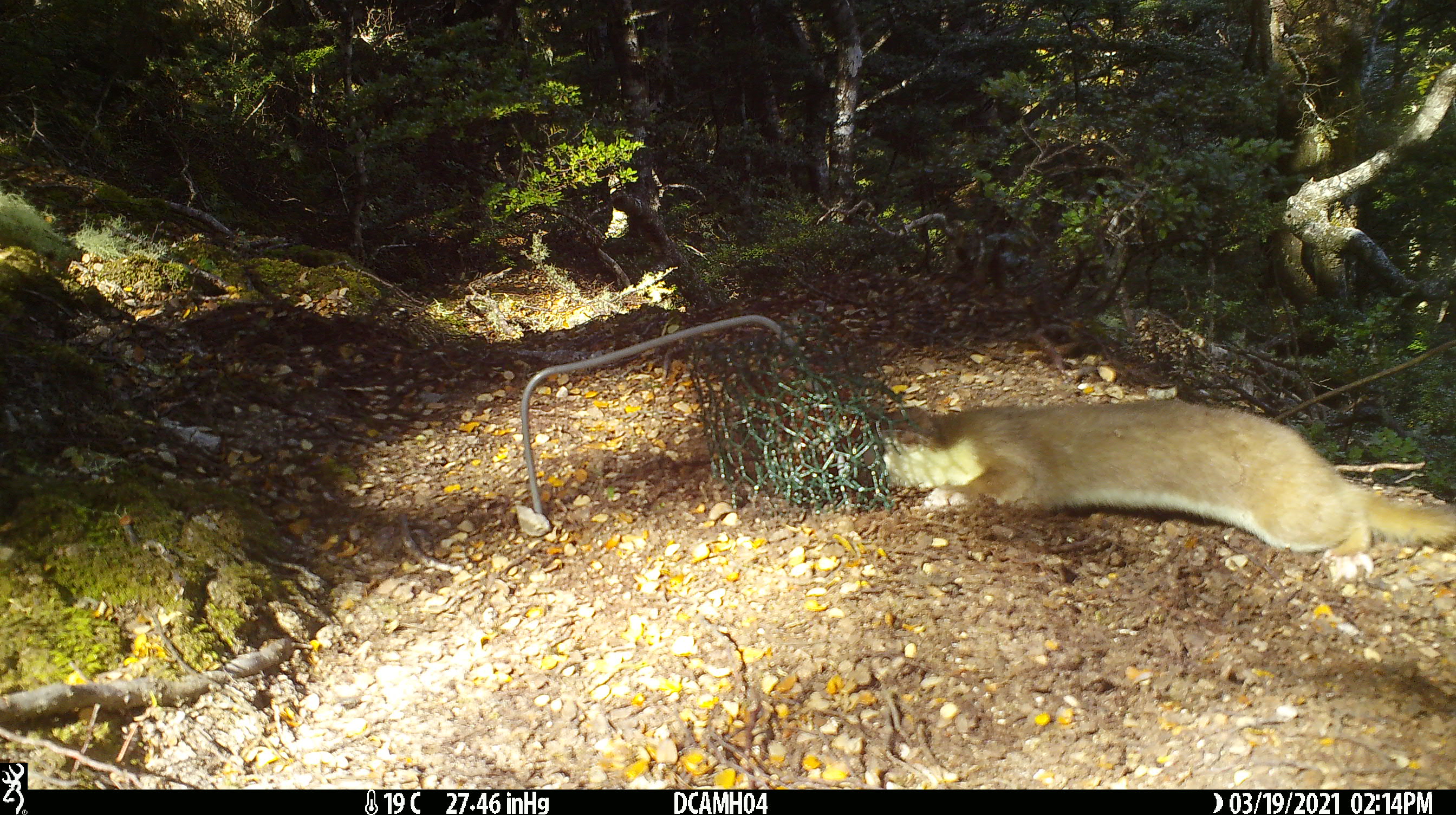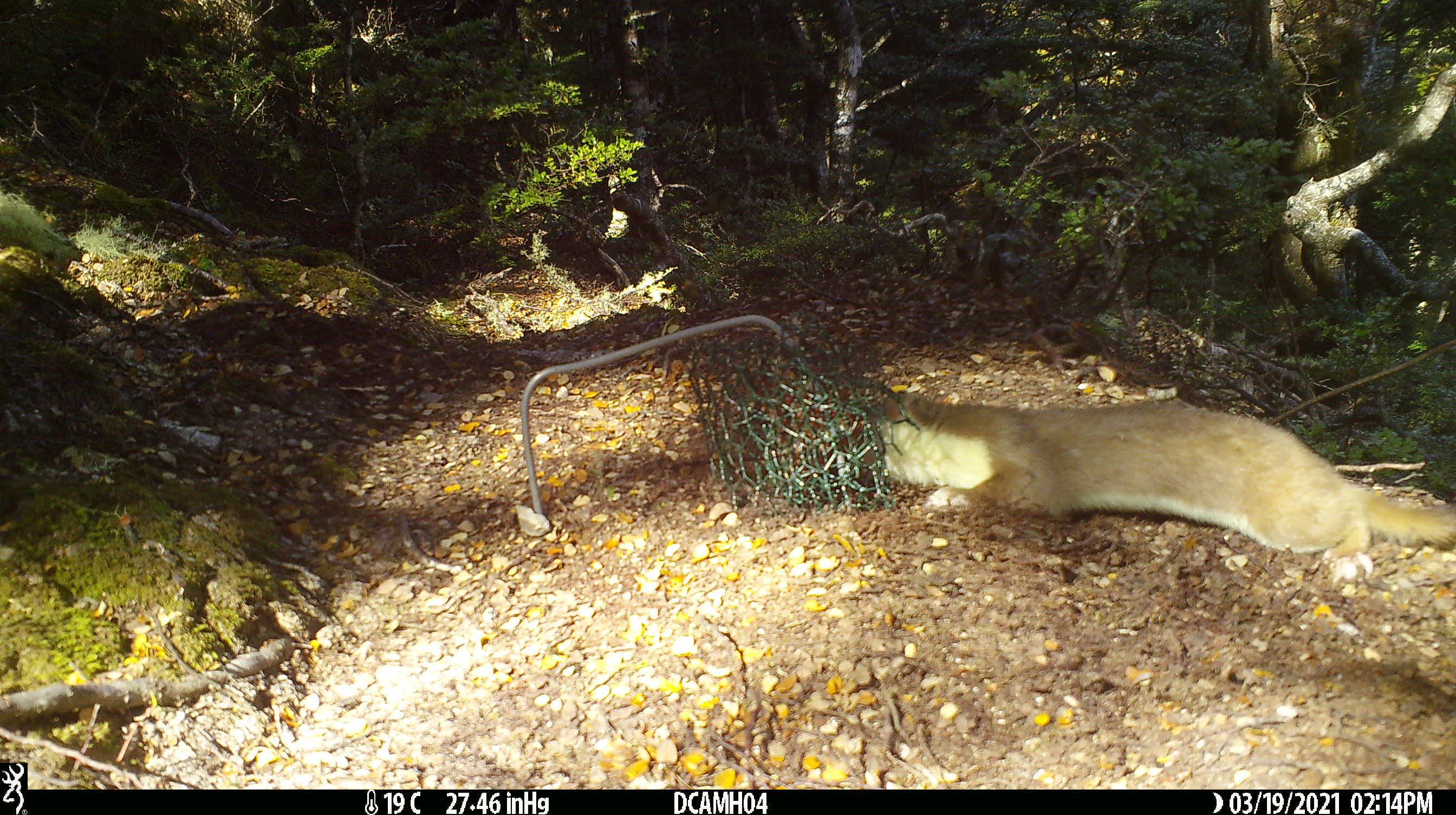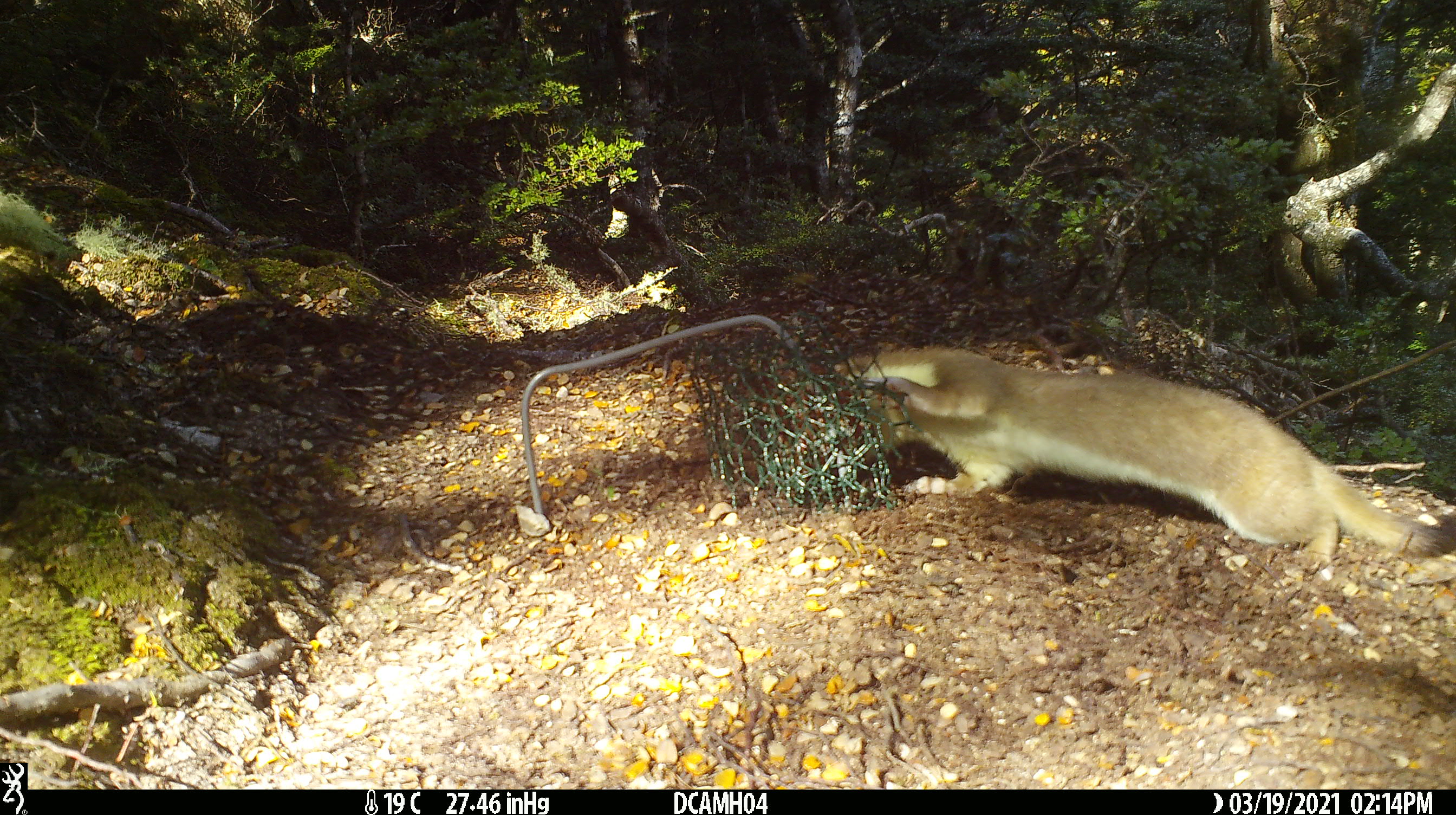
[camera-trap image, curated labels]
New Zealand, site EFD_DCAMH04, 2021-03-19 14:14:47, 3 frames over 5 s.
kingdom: Animalia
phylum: Chordata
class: Mammalia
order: Carnivora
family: Mustelidae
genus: Mustela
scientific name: Mustela erminea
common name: stoat